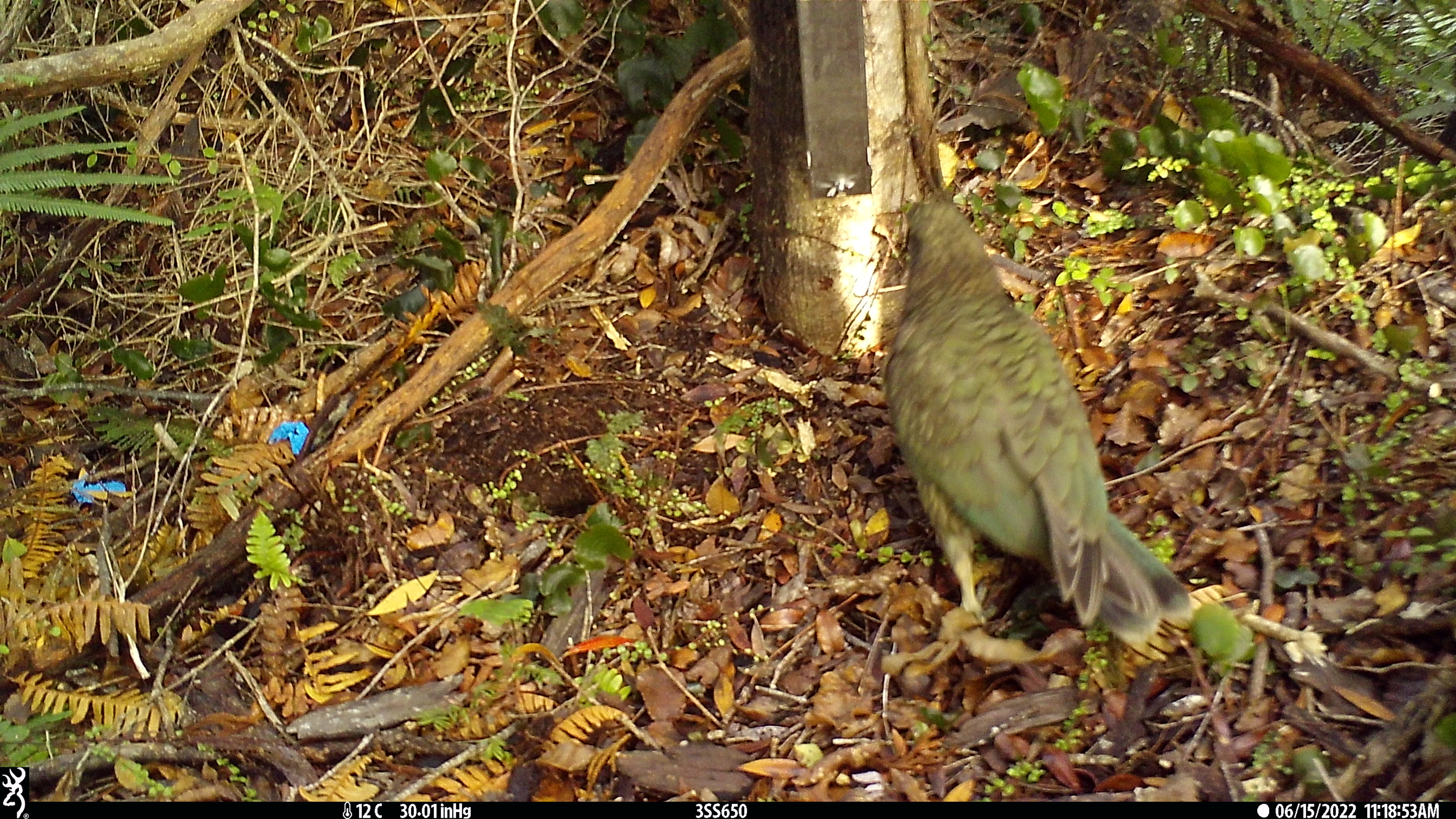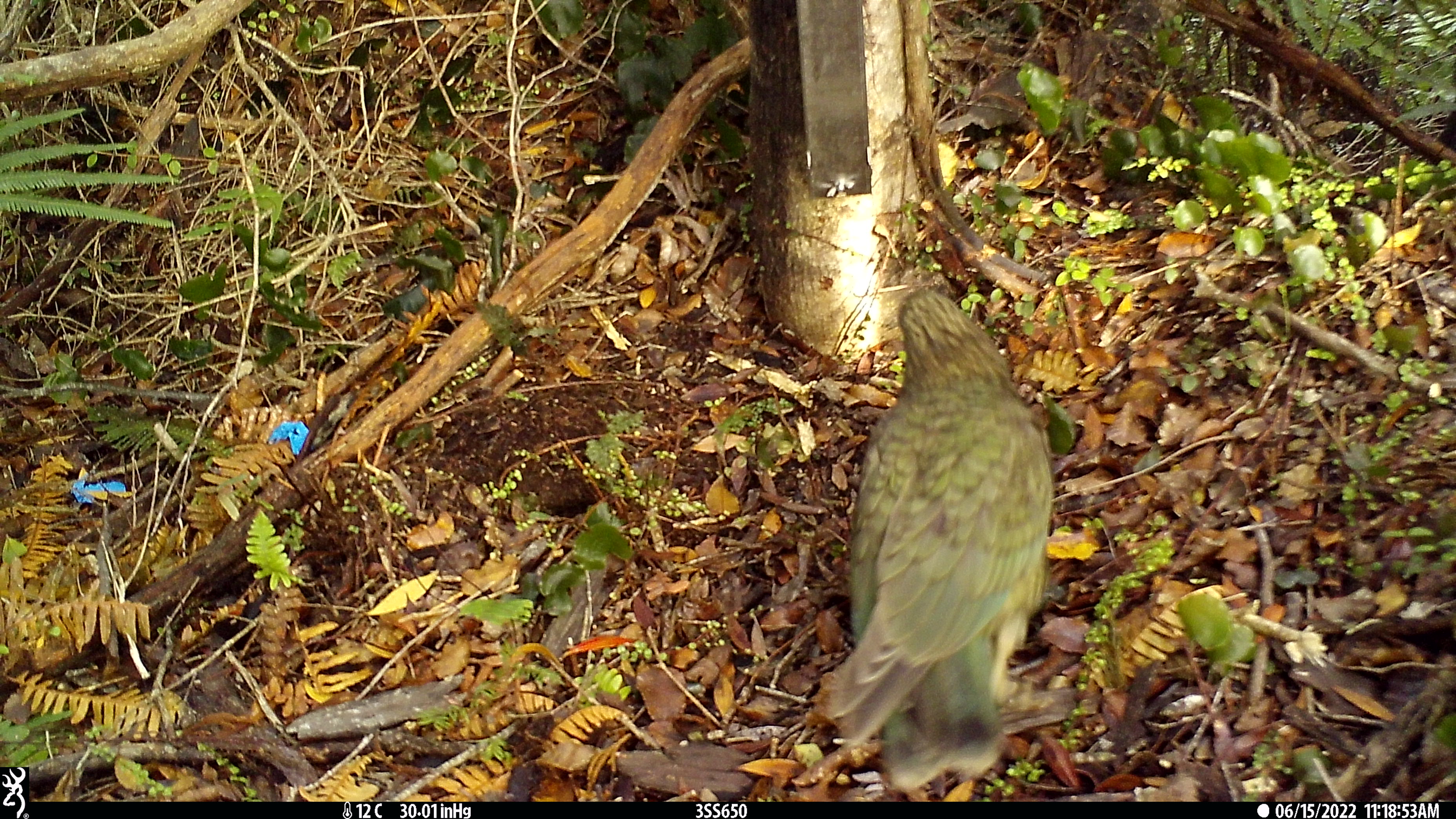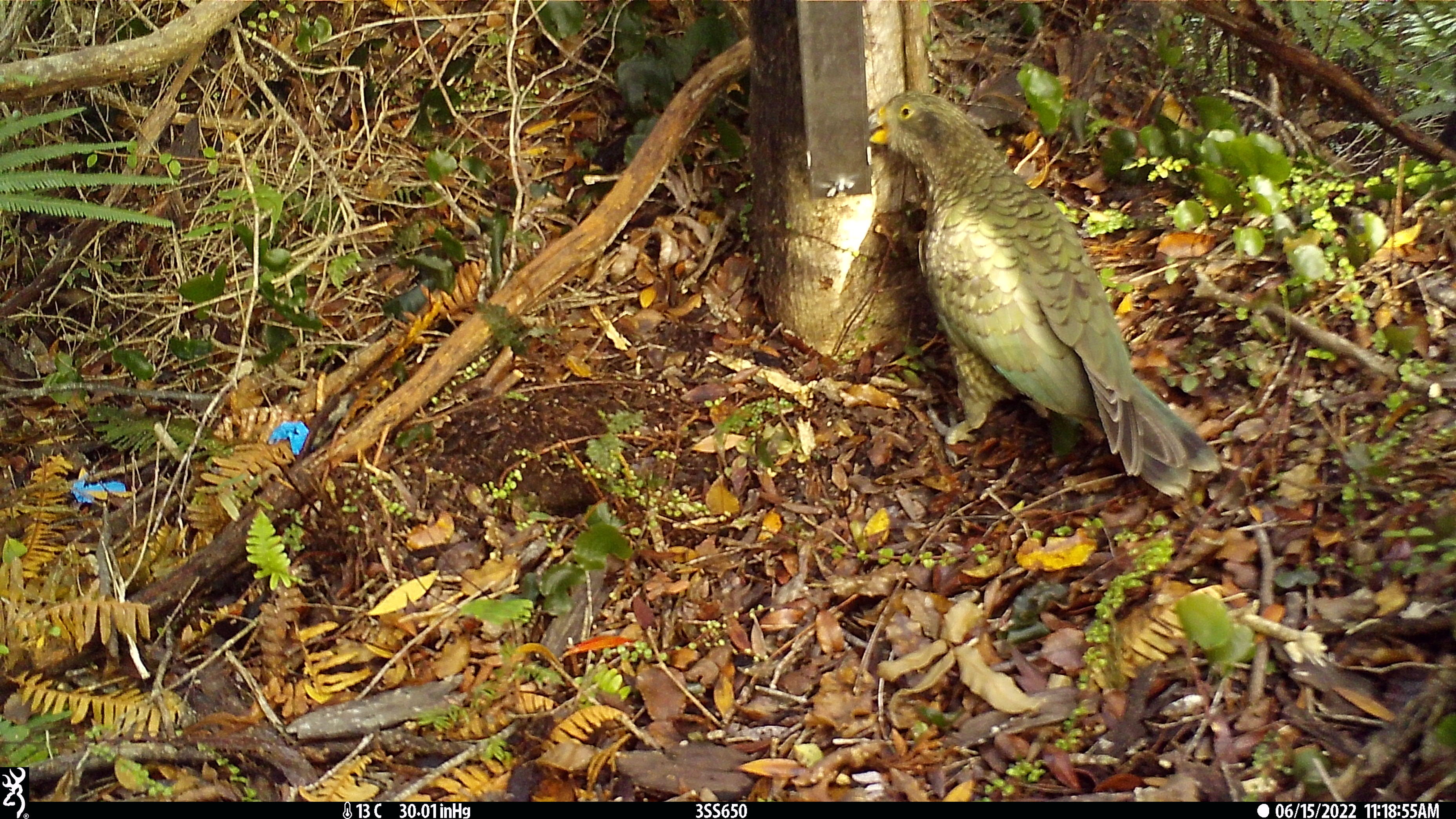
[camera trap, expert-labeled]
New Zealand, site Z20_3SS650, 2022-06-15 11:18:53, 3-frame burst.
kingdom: Animalia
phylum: Chordata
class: Aves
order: Psittaciformes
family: Strigopidae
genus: Nestor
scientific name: Nestor notabilis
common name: kea